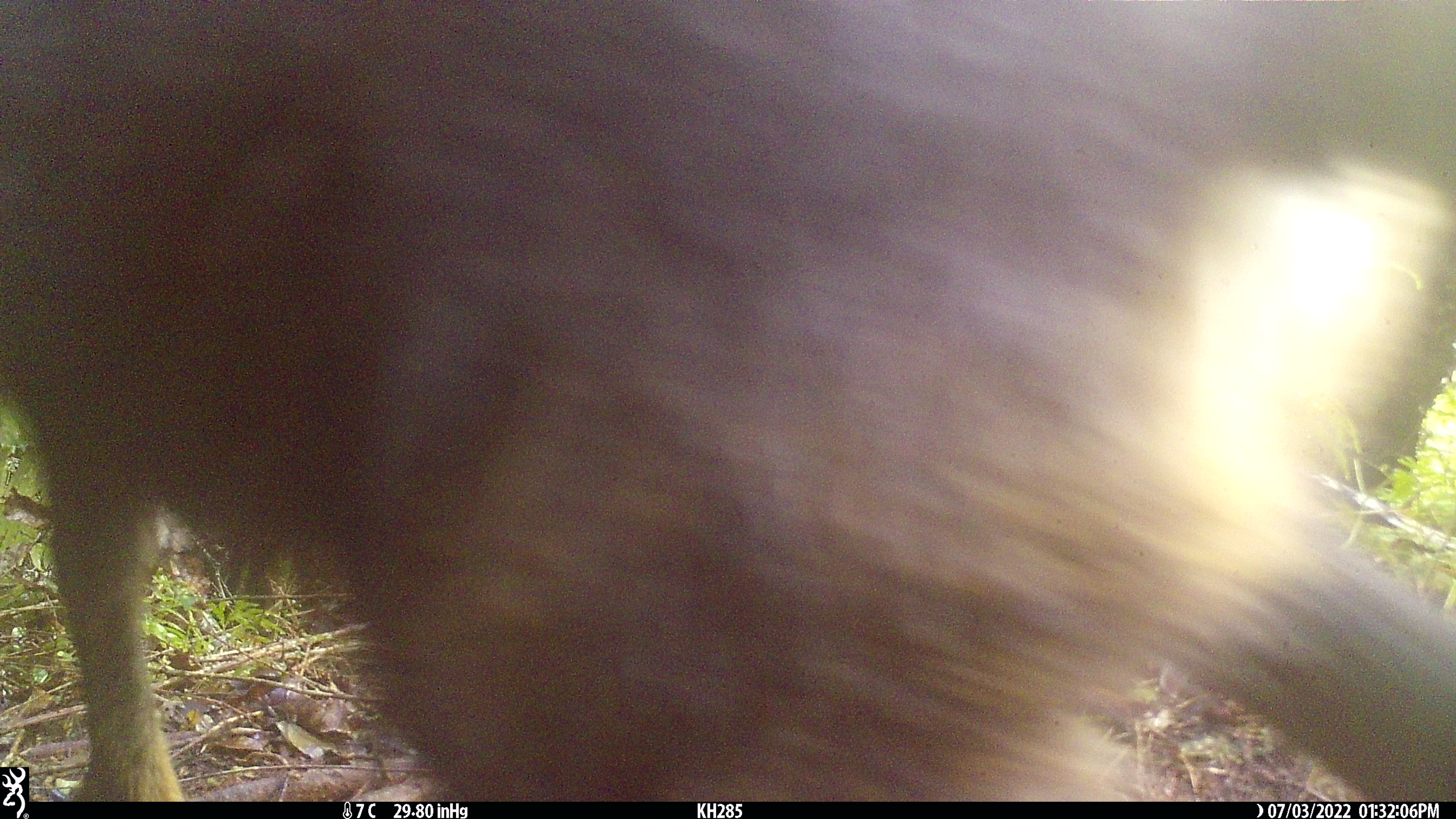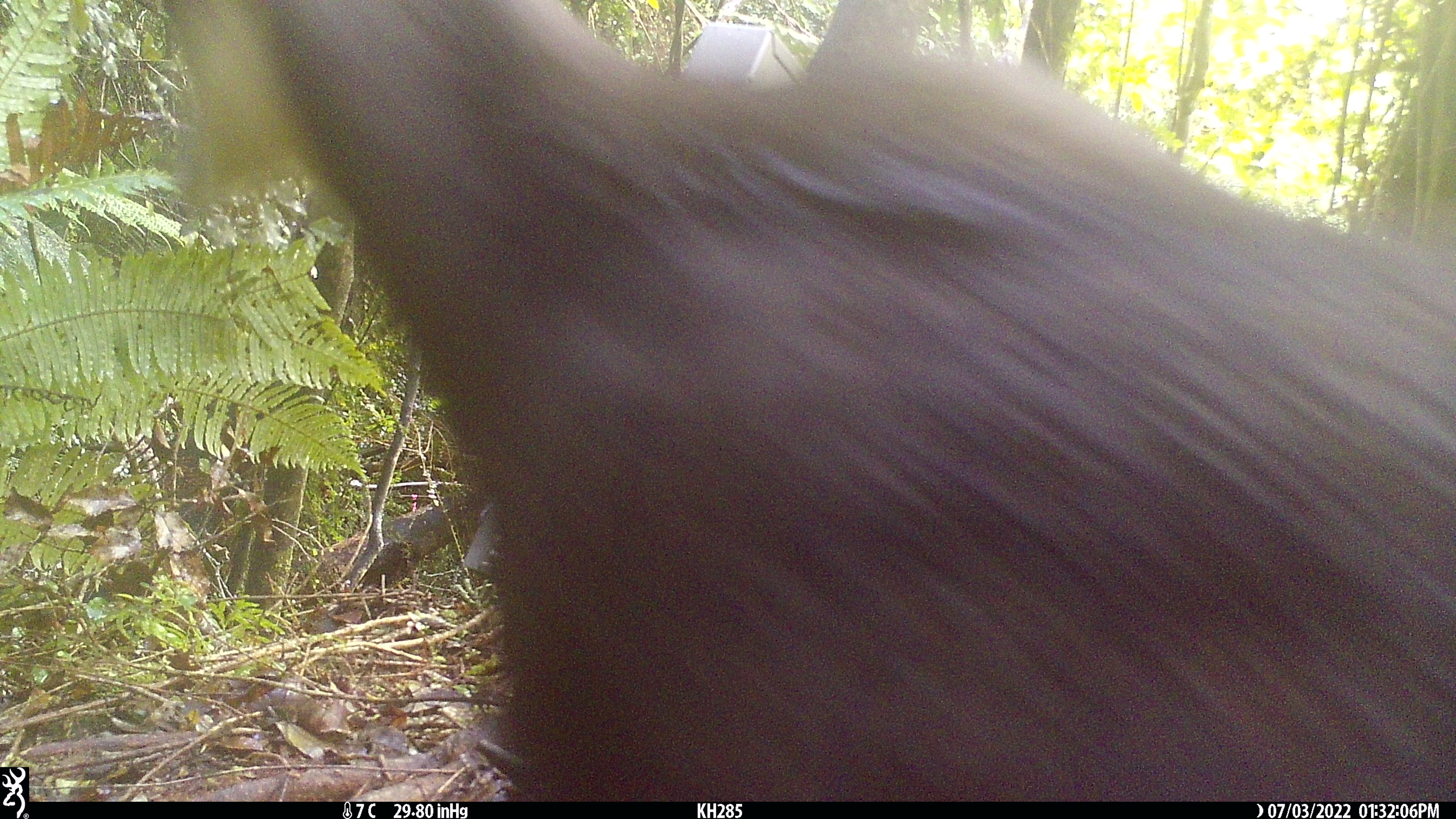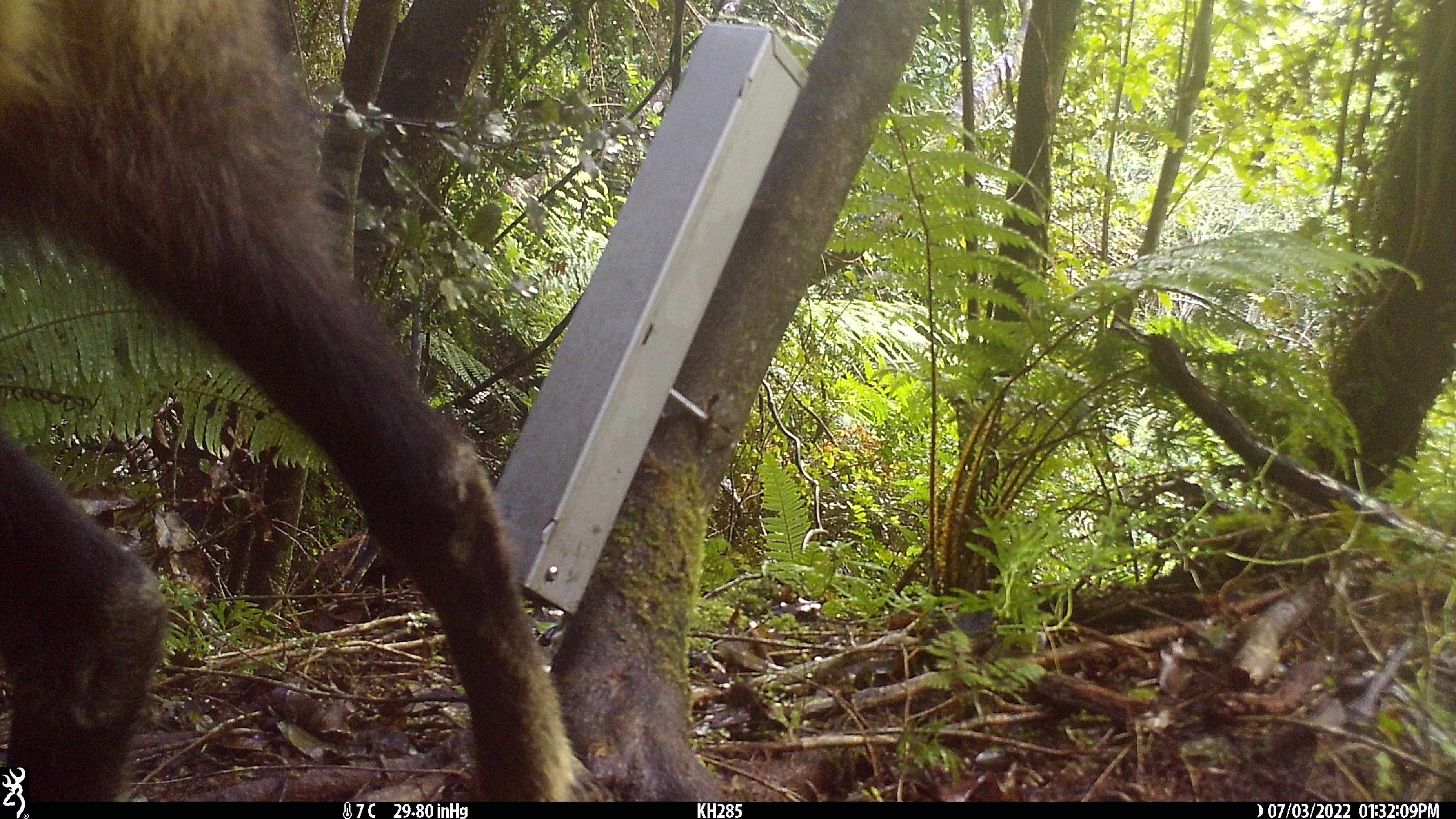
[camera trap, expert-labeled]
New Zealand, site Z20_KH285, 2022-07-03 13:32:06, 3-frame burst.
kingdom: Animalia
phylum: Chordata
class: Mammalia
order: Artiodactyla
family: Bovidae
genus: Rupicapra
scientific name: Rupicapra rupicapra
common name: alpine chamois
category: chamois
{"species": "chamois (alpine chamois) (Rupicapra rupicapra)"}